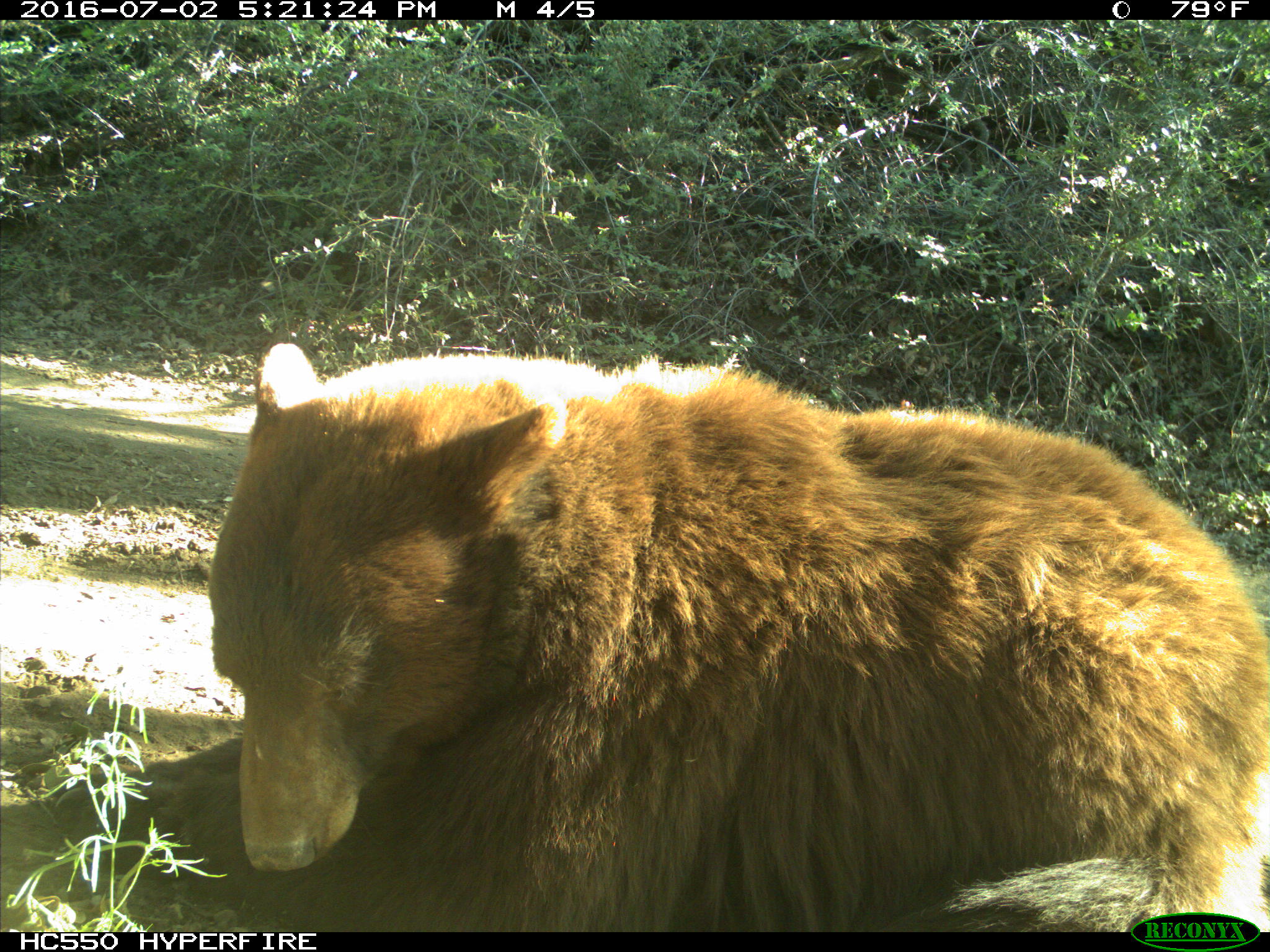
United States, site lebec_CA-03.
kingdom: Animalia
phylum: Chordata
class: Mammalia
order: Carnivora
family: Ursidae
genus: Ursus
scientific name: Ursus americanus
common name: american black bear